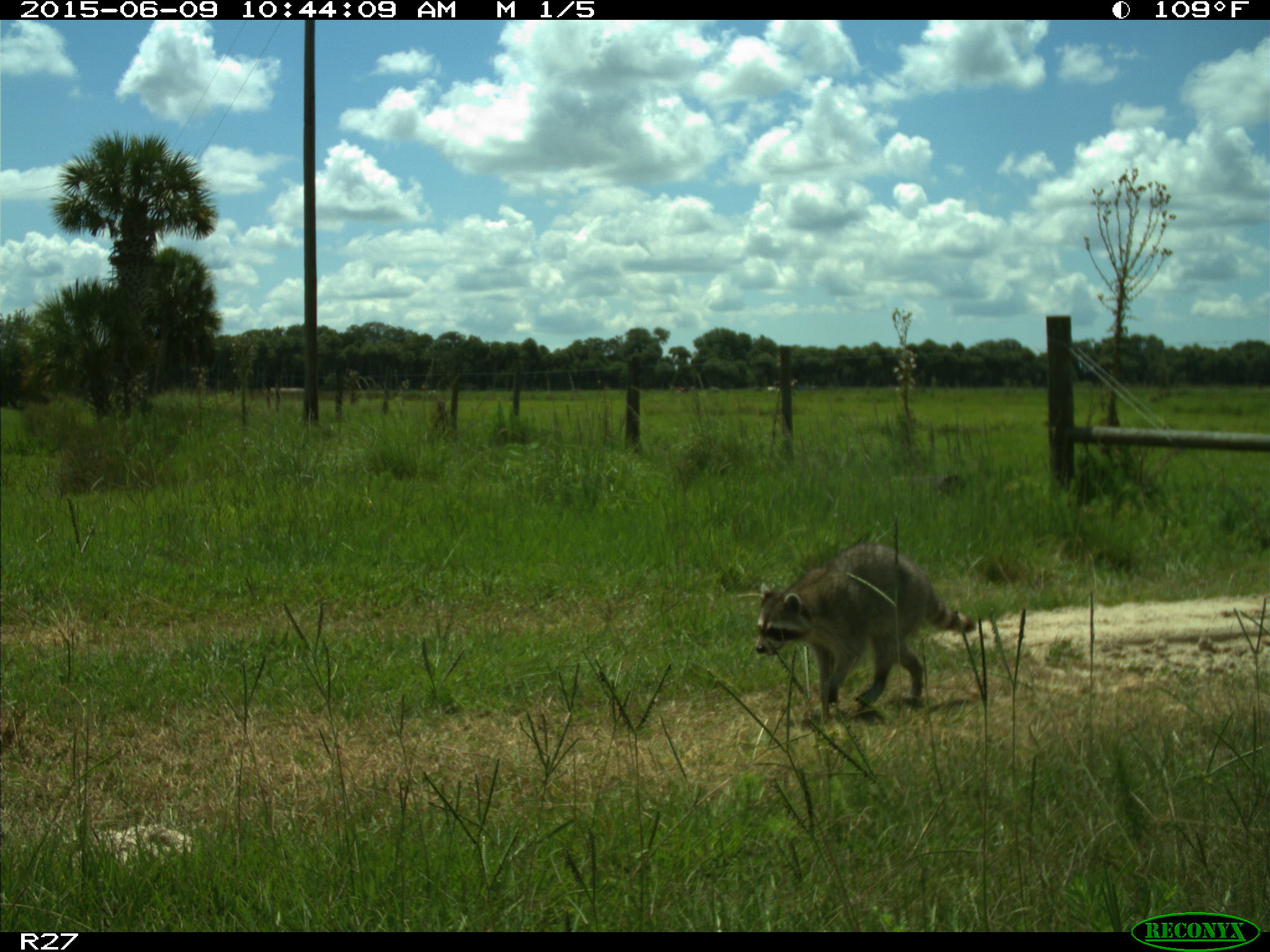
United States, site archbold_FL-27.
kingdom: Animalia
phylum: Chordata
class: Mammalia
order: Carnivora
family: Procyonidae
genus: Procyon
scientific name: Procyon lotor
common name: common raccoon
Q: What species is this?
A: Procyon lotor (common raccoon).